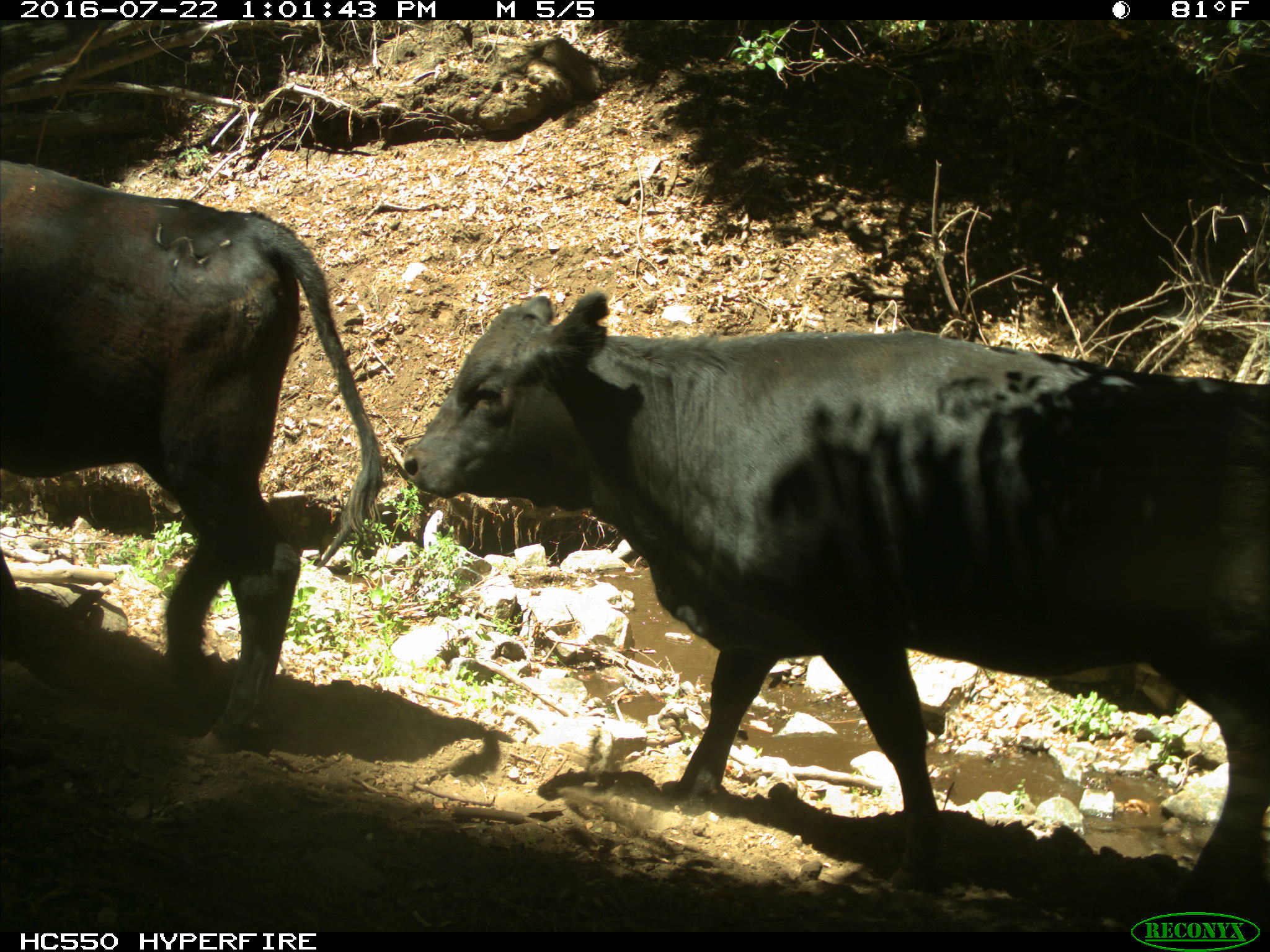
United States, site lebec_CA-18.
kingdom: Animalia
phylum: Chordata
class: Mammalia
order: Artiodactyla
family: Bovidae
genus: Bos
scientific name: Bos taurus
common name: domestic cow